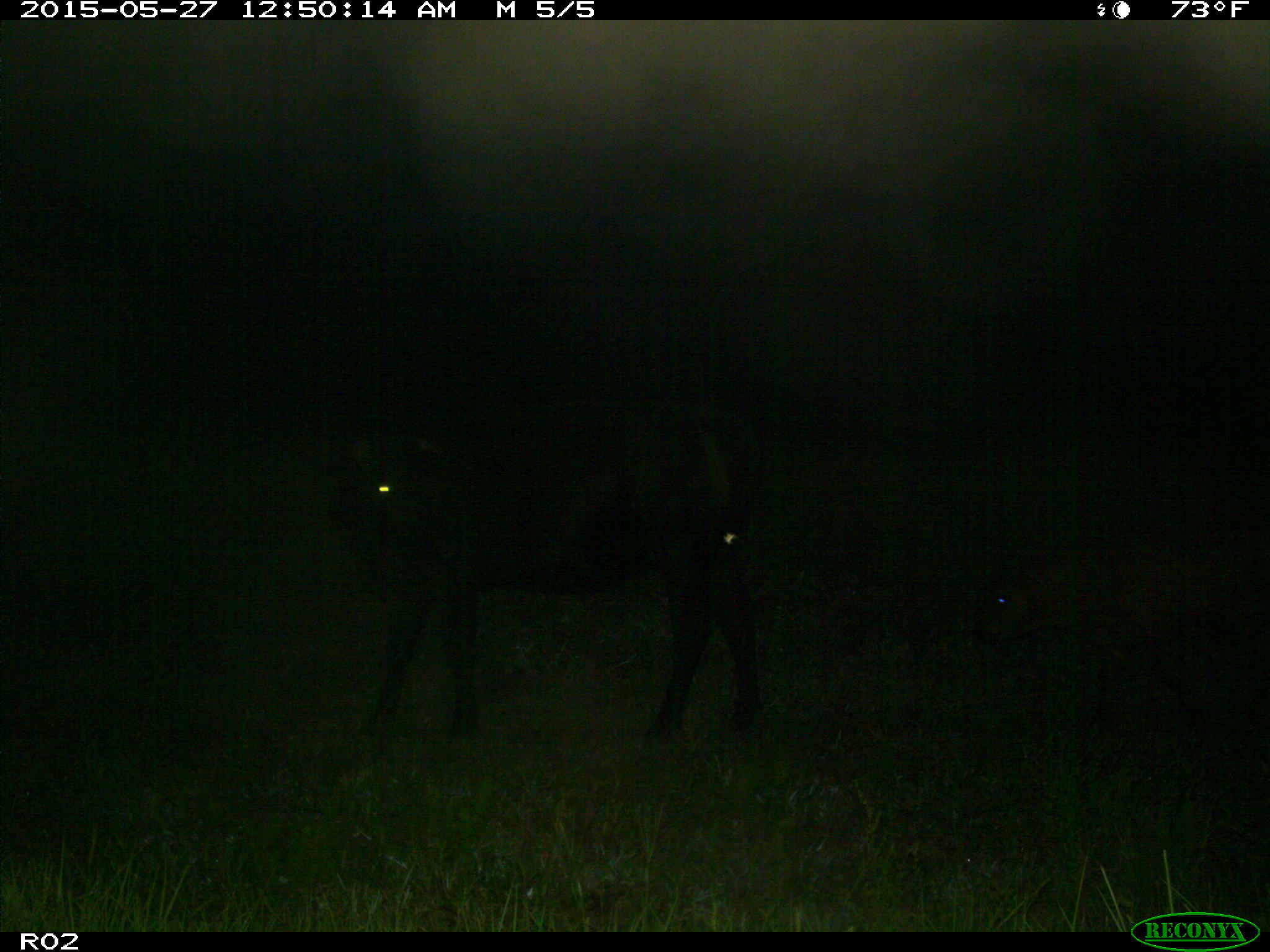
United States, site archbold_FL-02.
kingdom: Animalia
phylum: Chordata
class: Mammalia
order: Artiodactyla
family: Bovidae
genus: Bos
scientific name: Bos taurus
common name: domestic cow